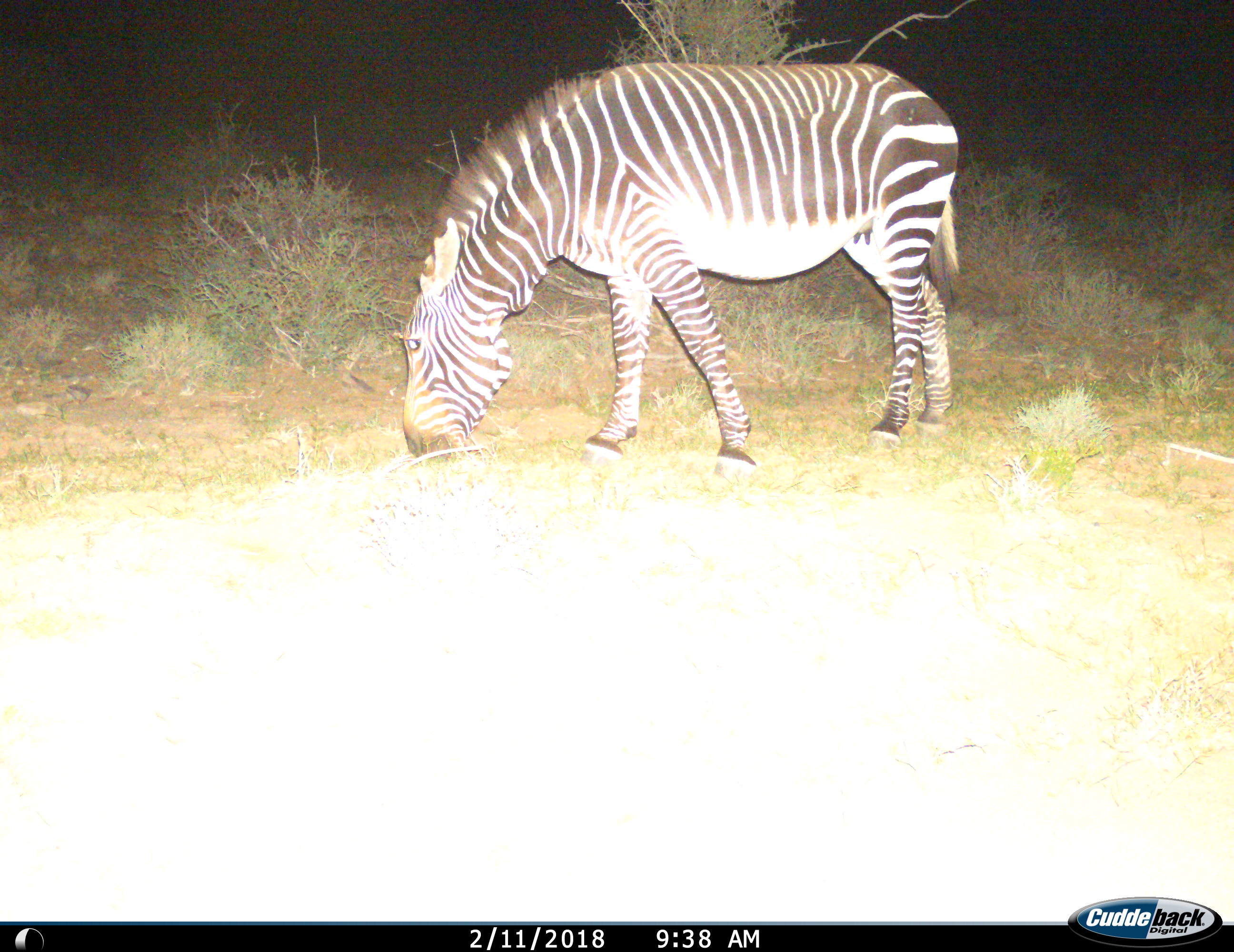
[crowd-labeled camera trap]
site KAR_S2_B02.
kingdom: Animalia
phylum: Chordata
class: Mammalia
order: Perissodactyla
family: Equidae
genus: Equus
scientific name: Equus zebra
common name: mountain zebra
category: zebramountain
Zebramountain (mountain zebra) (Equus zebra), count 1. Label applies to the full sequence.